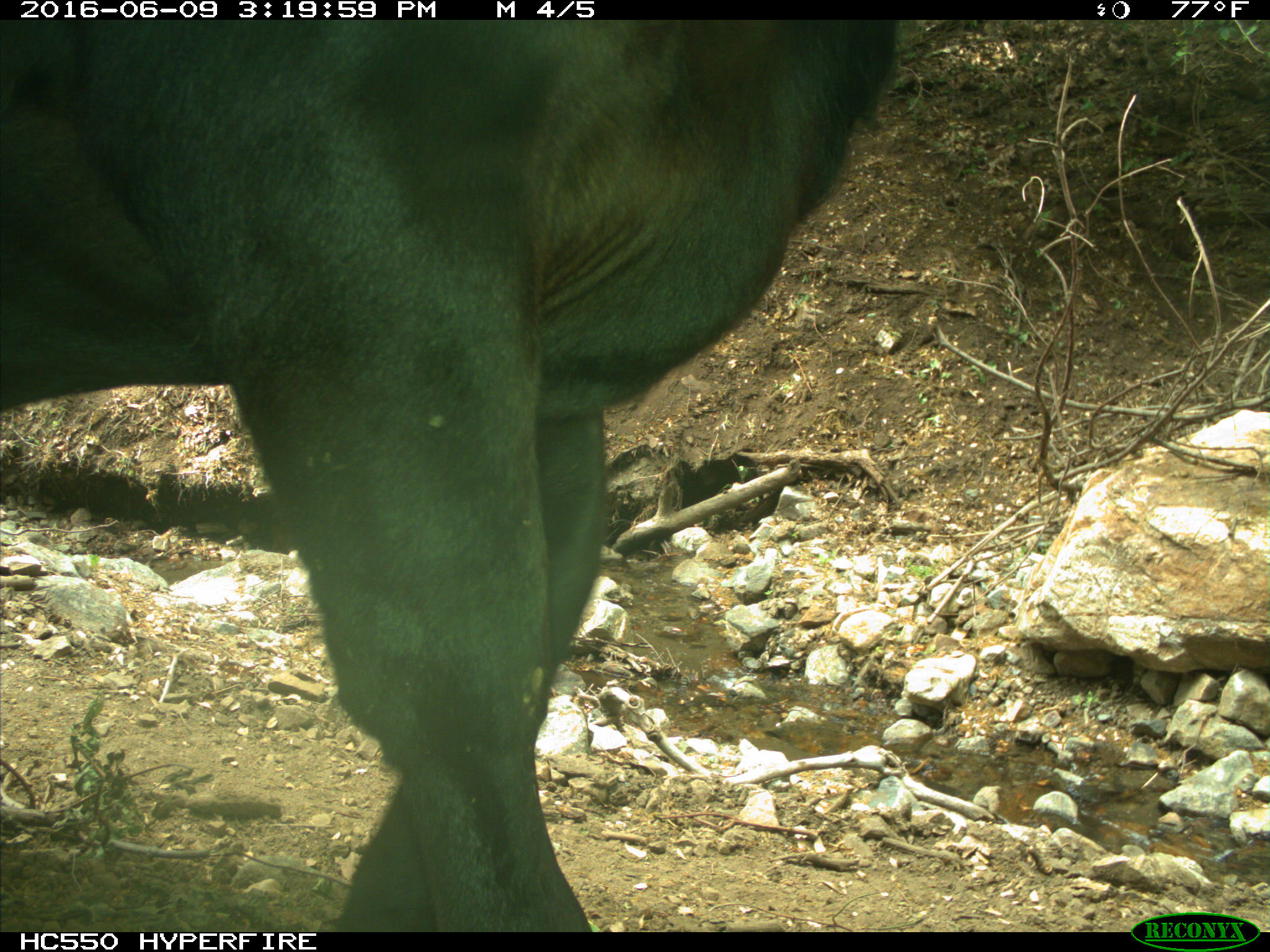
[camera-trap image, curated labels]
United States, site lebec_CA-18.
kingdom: Animalia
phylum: Chordata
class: Mammalia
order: Artiodactyla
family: Bovidae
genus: Bos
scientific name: Bos taurus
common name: domestic cow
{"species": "Bos taurus (domestic cow)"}